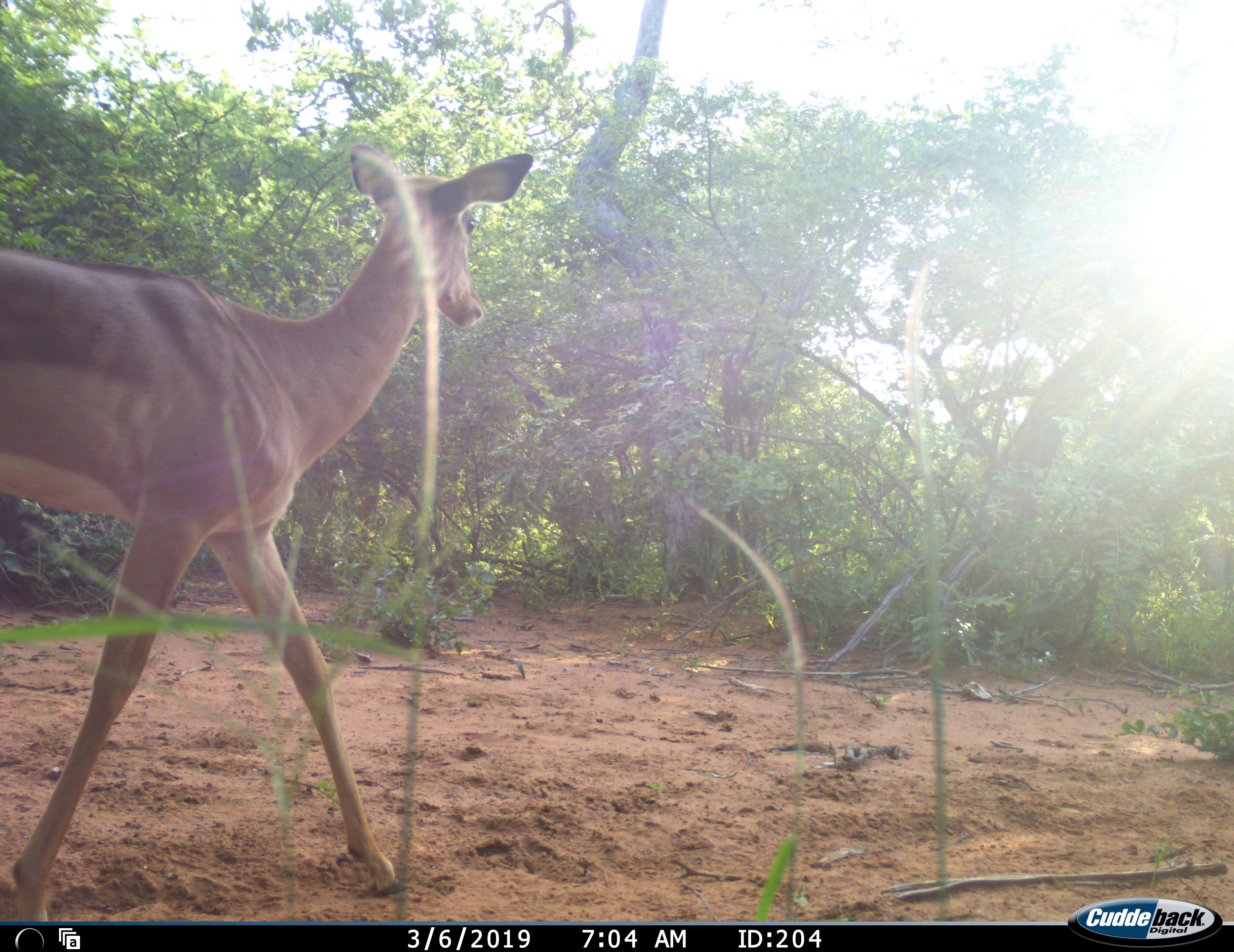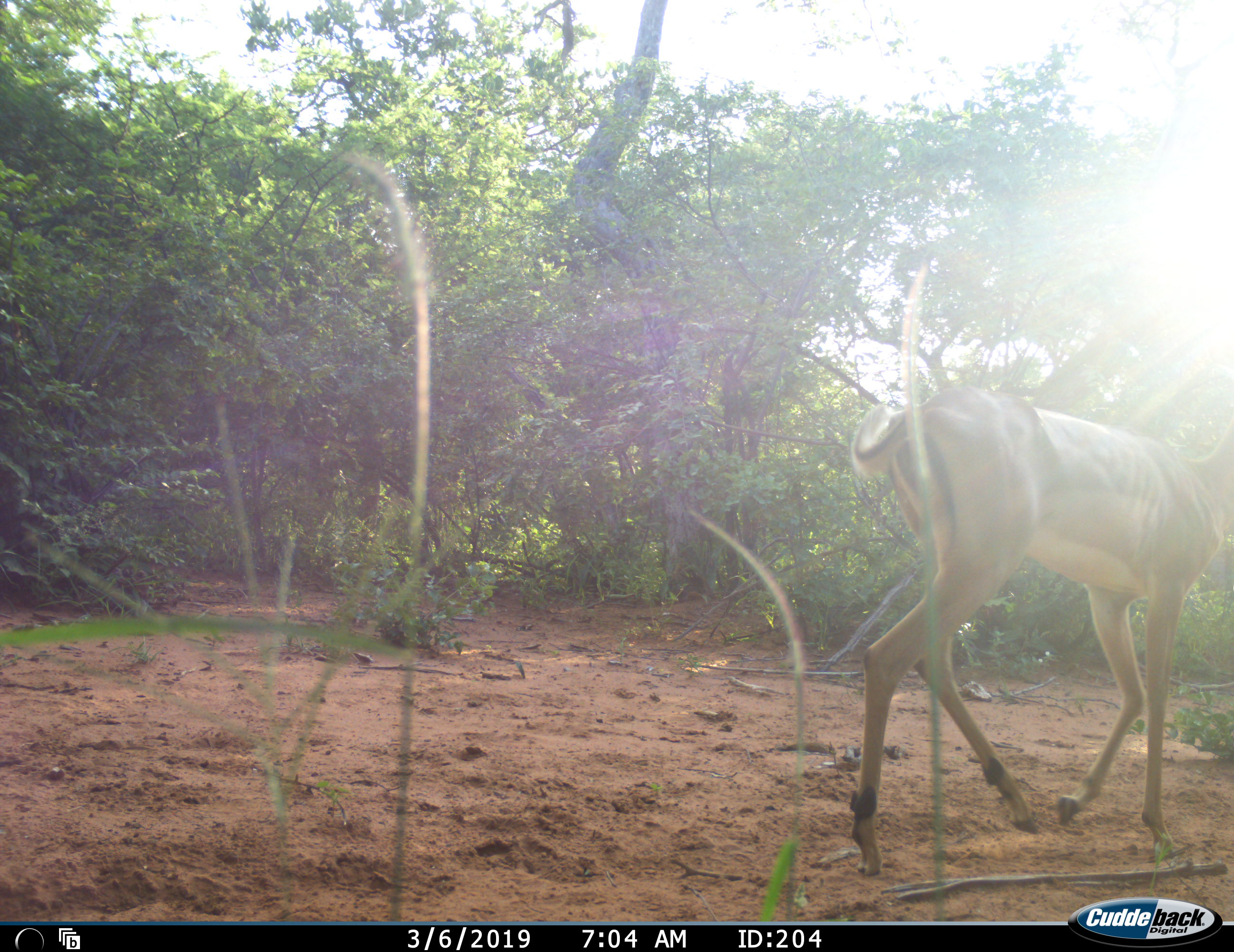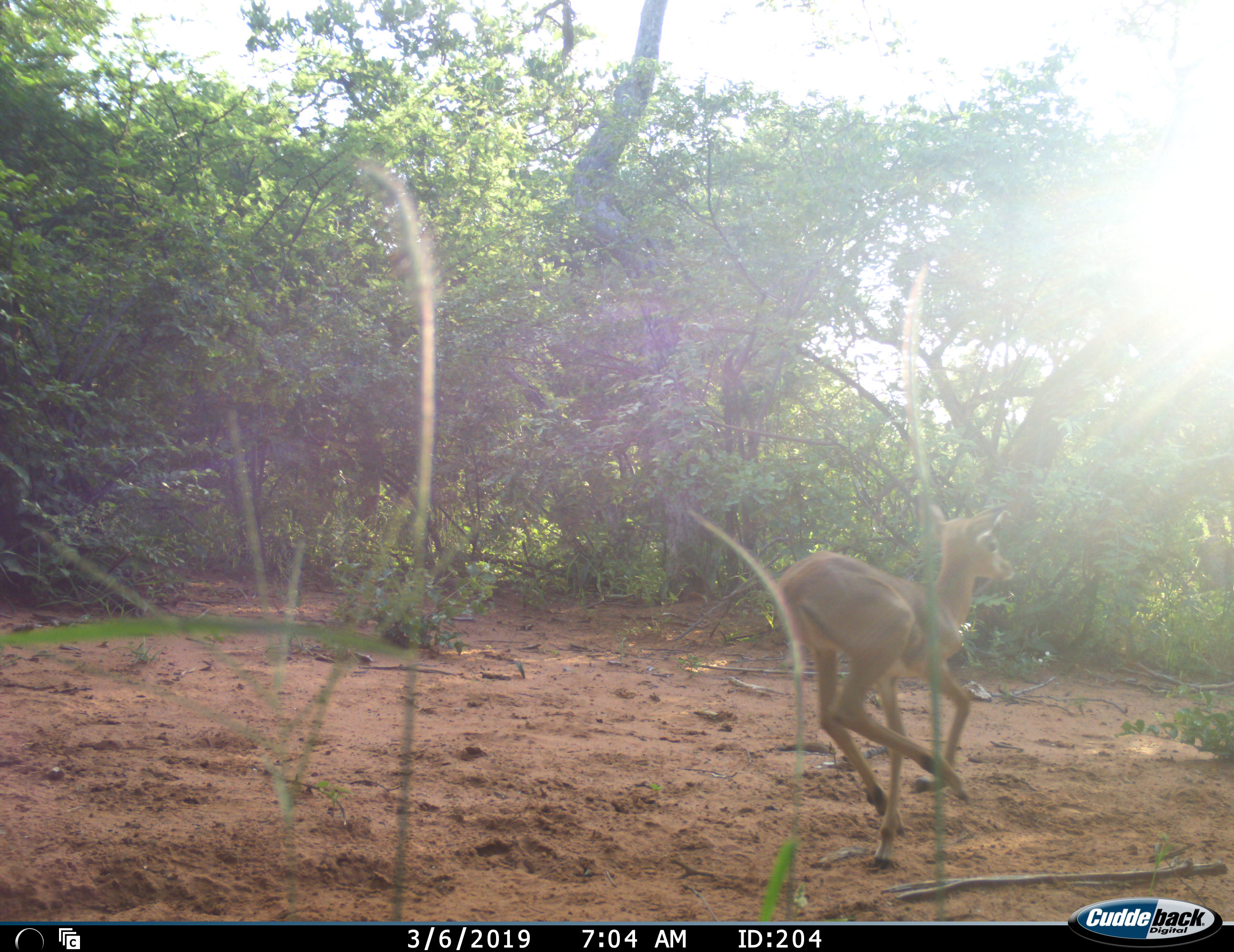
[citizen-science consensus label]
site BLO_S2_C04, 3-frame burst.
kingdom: Animalia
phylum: Chordata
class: Mammalia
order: Artiodactyla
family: Bovidae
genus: Aepyceros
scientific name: Aepyceros melampus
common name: impala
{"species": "impala (Aepyceros melampus)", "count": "2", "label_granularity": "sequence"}